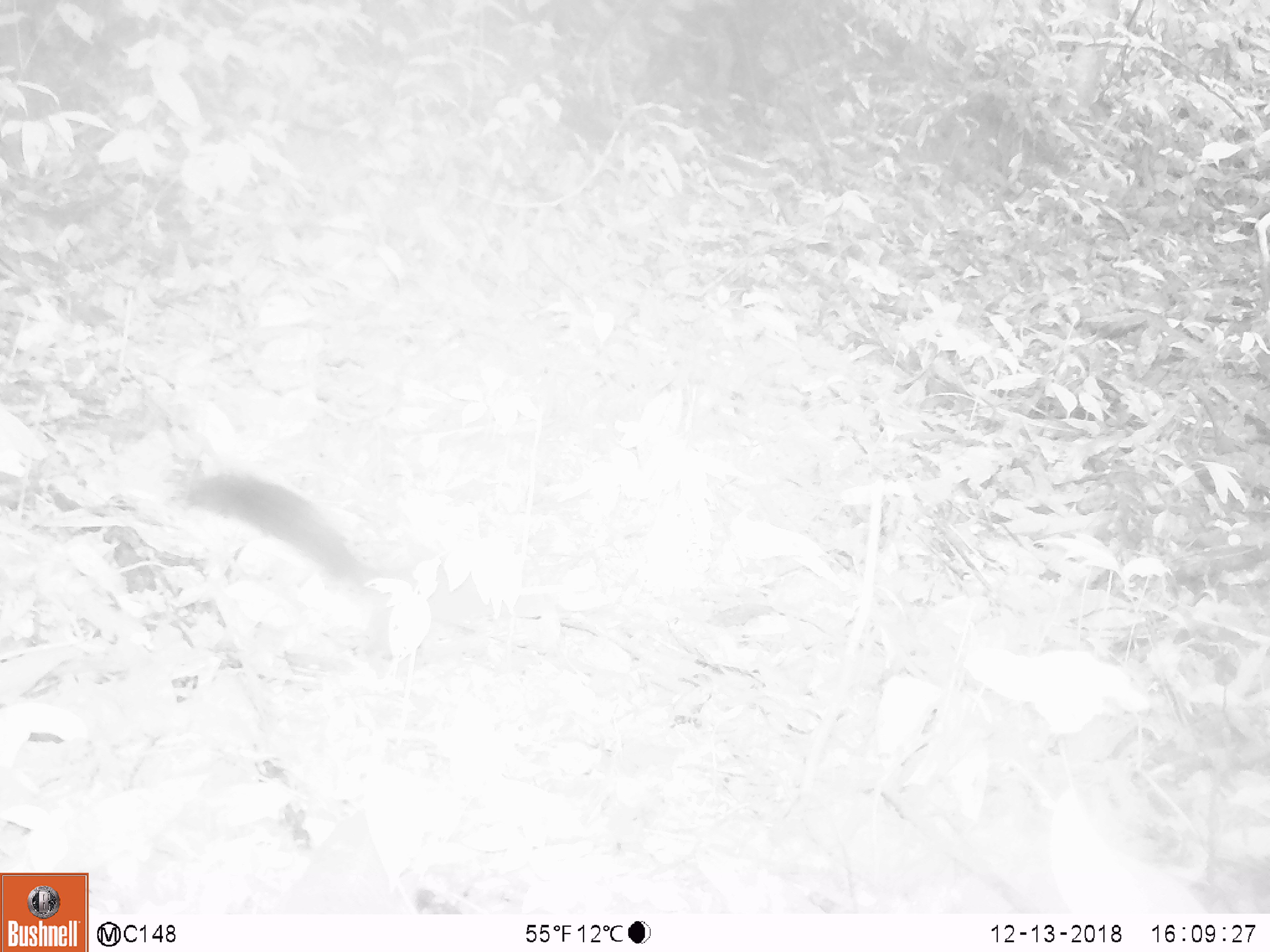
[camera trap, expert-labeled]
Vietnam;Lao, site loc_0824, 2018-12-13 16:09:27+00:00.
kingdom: Animalia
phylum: Chordata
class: Mammalia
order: Rodentia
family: Sciuridae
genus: Sciurus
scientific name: Sciurus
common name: squirrel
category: unidentified squirrel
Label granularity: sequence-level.